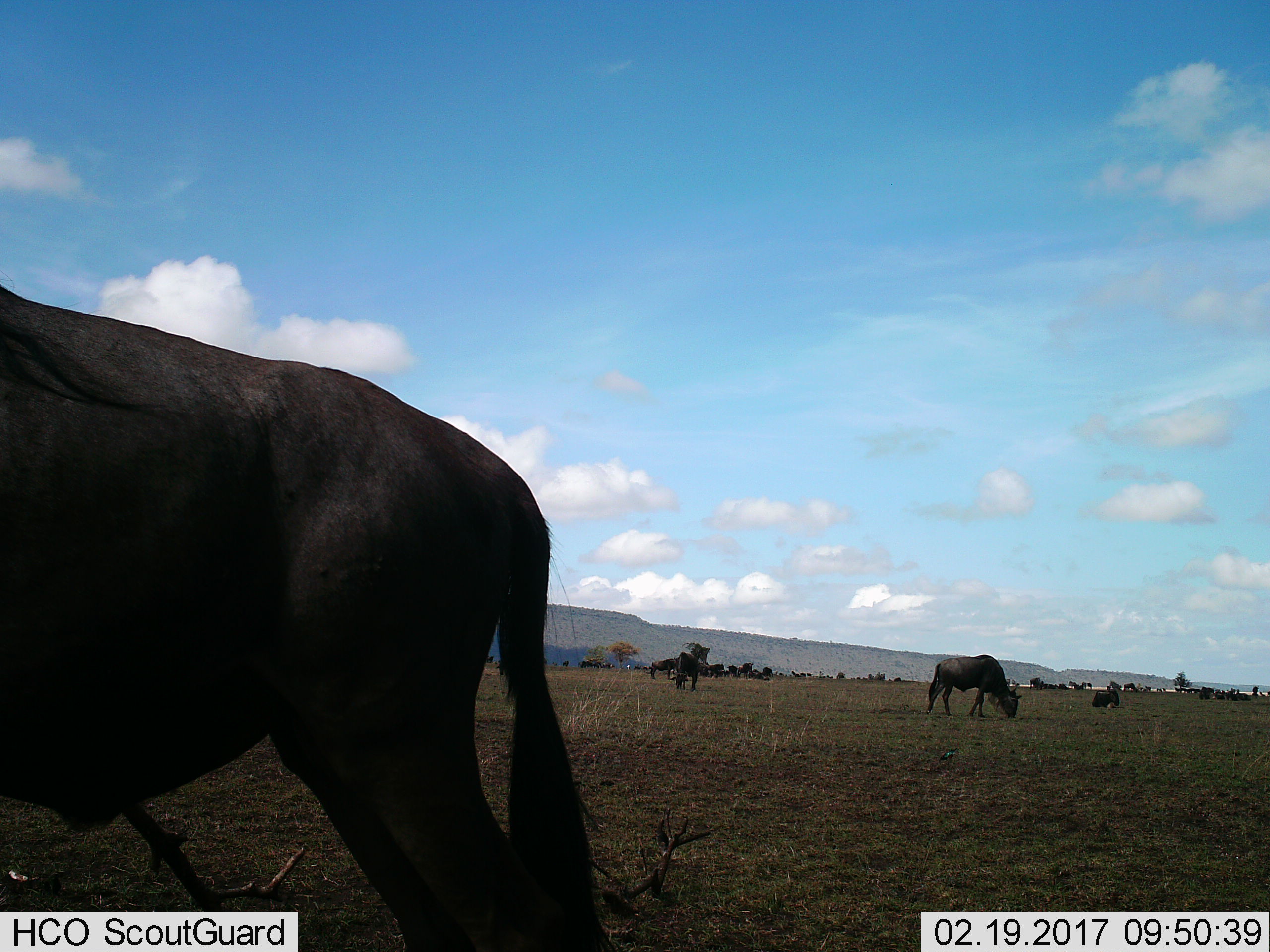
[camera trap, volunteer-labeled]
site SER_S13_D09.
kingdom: Animalia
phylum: Chordata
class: Mammalia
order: Artiodactyla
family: Bovidae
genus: Connochaetes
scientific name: Connochaetes taurinus taurinus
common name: blue wildebeest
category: wildebeestblue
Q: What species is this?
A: Wildebeestblue (blue wildebeest) (Connochaetes taurinus taurinus).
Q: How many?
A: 4.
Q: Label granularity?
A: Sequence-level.